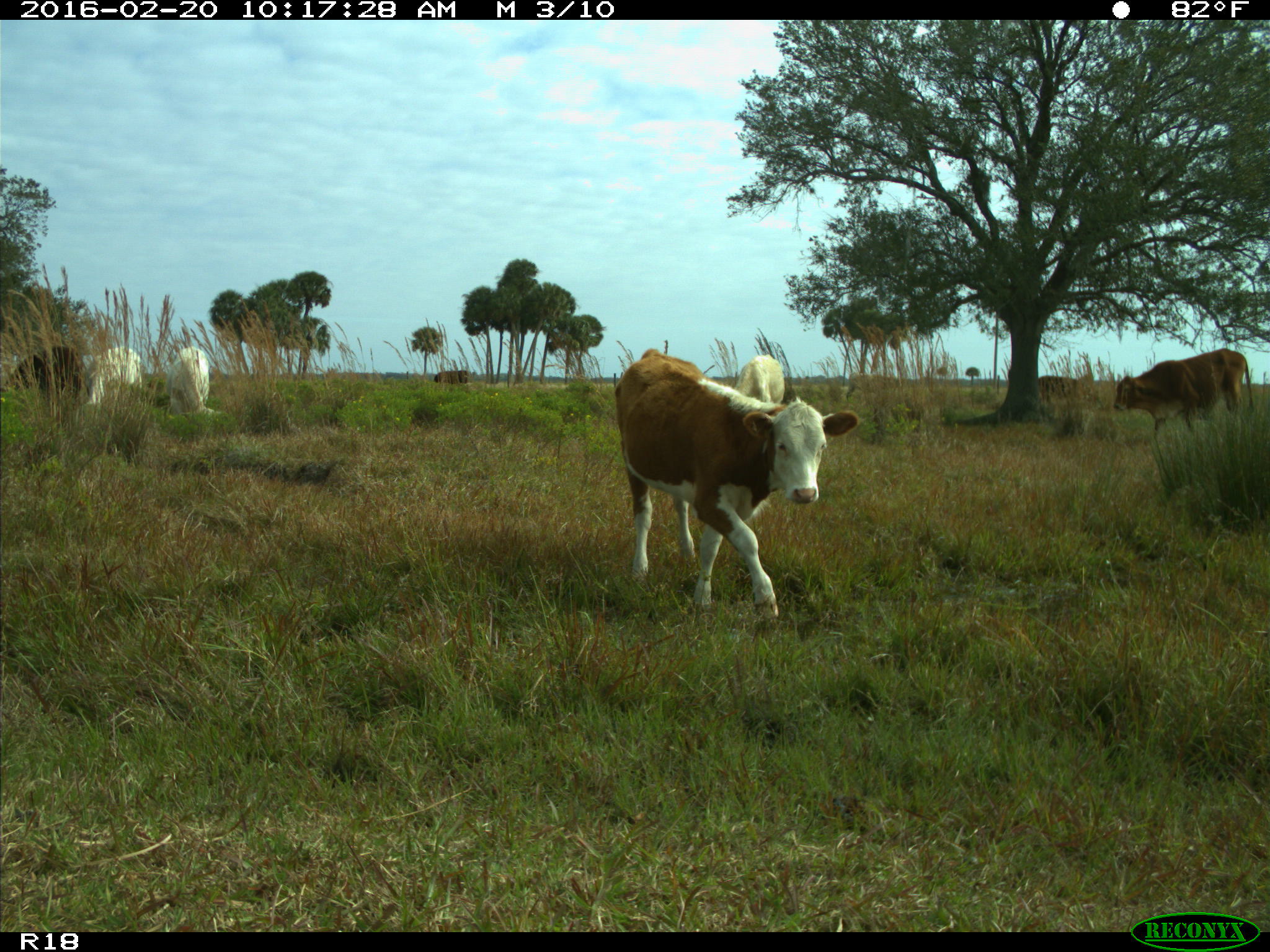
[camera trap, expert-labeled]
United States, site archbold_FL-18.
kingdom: Animalia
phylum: Chordata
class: Mammalia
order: Artiodactyla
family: Bovidae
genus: Bos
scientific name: Bos taurus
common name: domestic cow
Bos taurus (domestic cow).